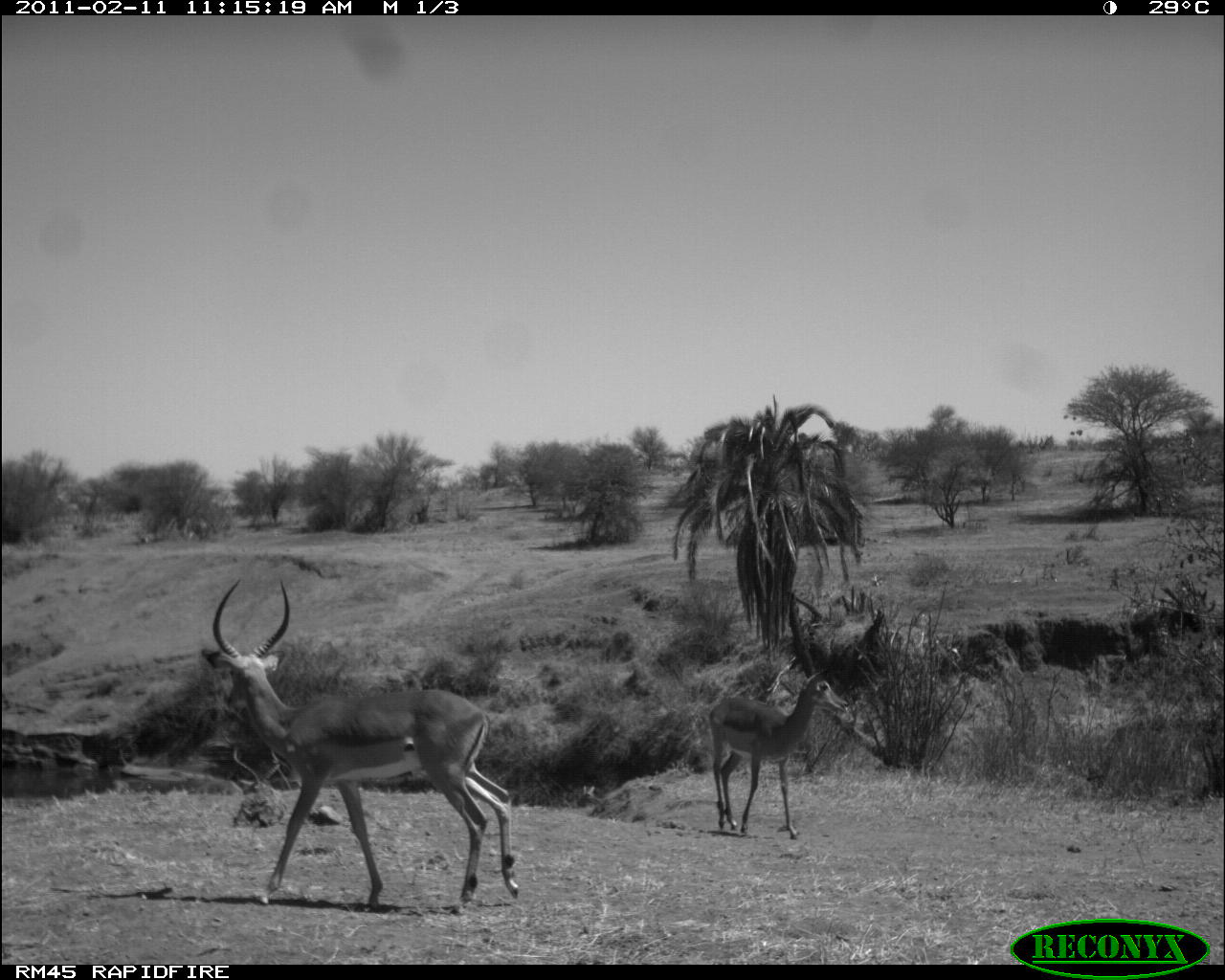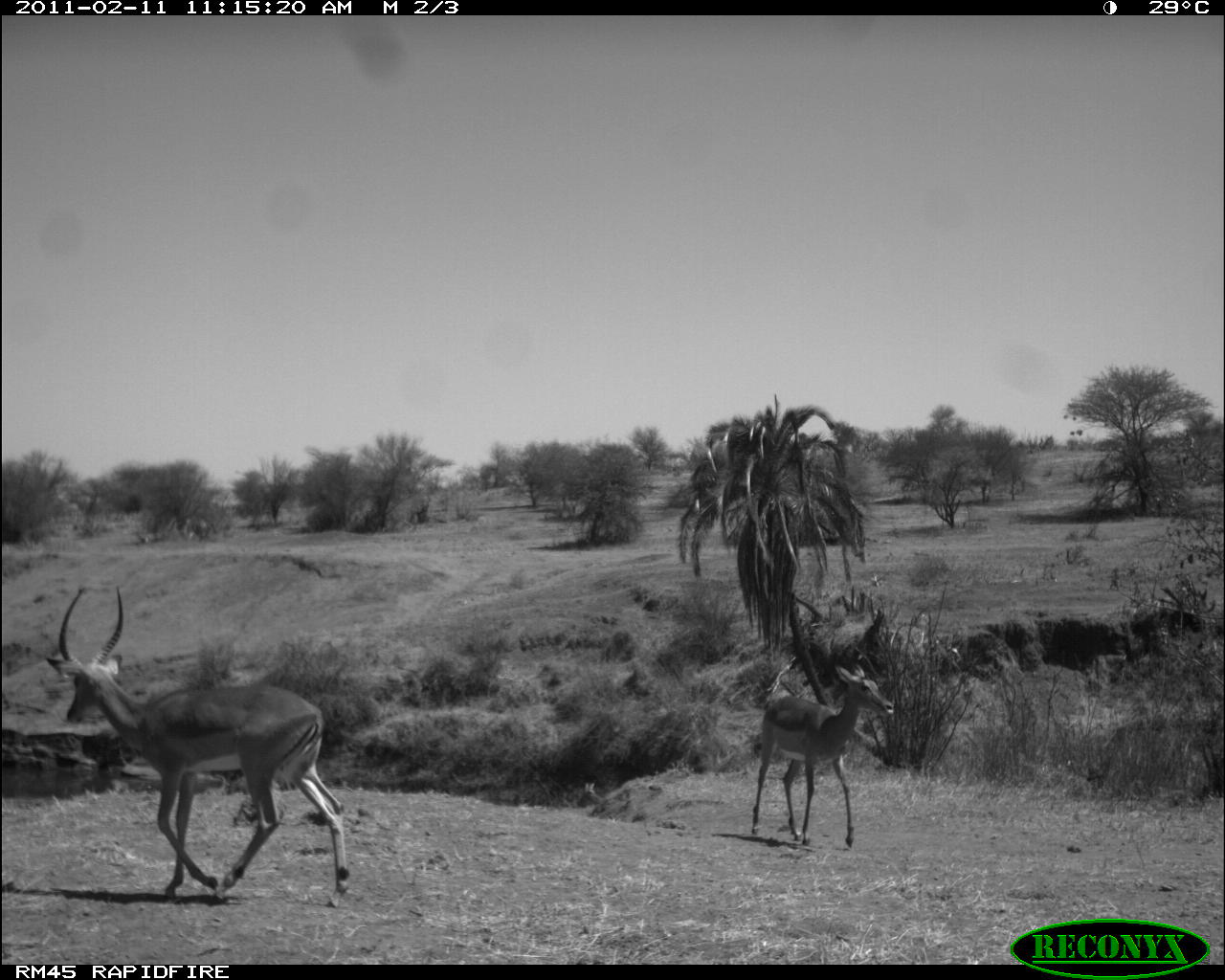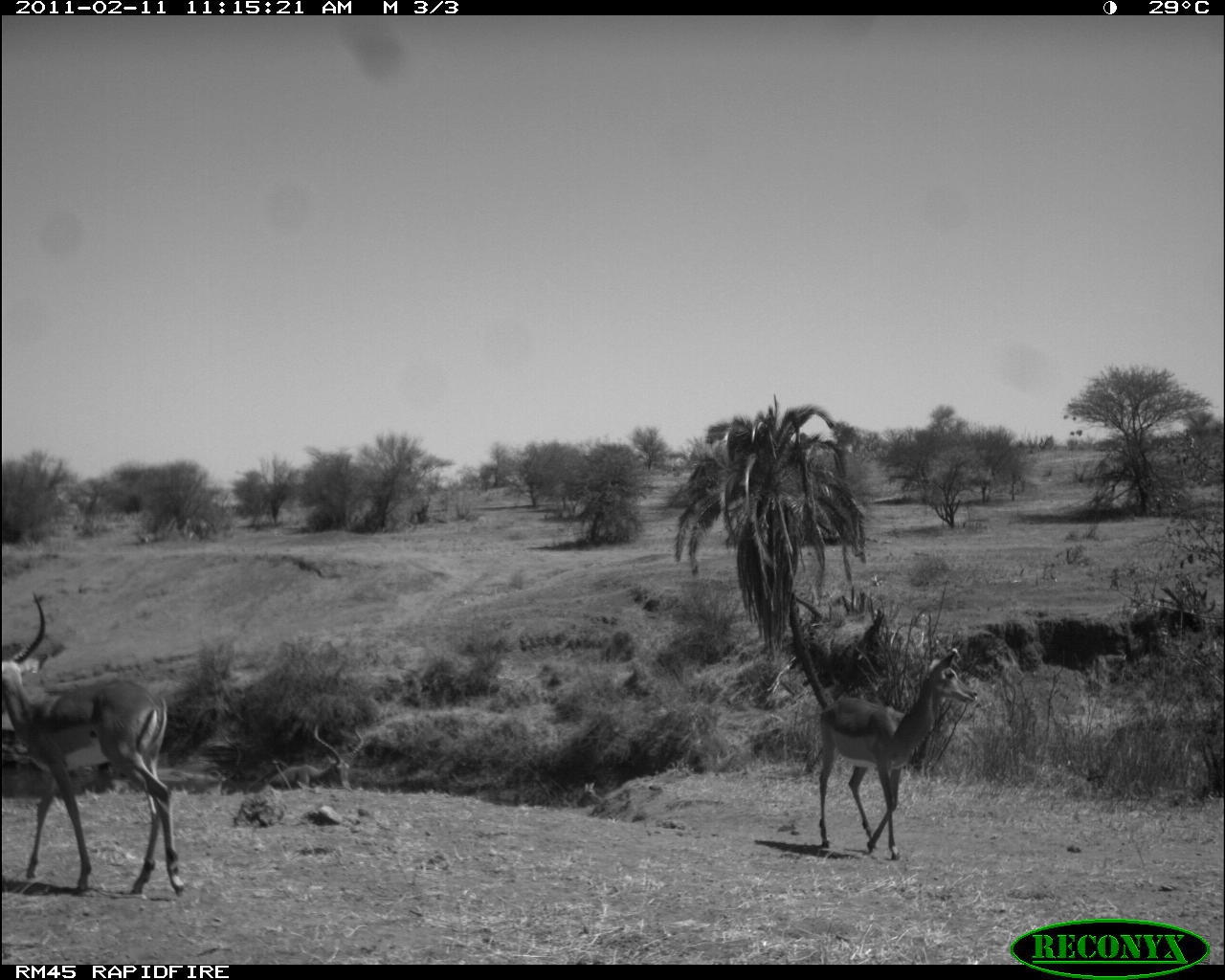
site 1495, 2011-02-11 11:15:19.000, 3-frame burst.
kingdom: Animalia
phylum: Chordata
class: Mammalia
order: Artiodactyla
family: Bovidae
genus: Aepyceros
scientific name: Aepyceros melampus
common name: impala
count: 2